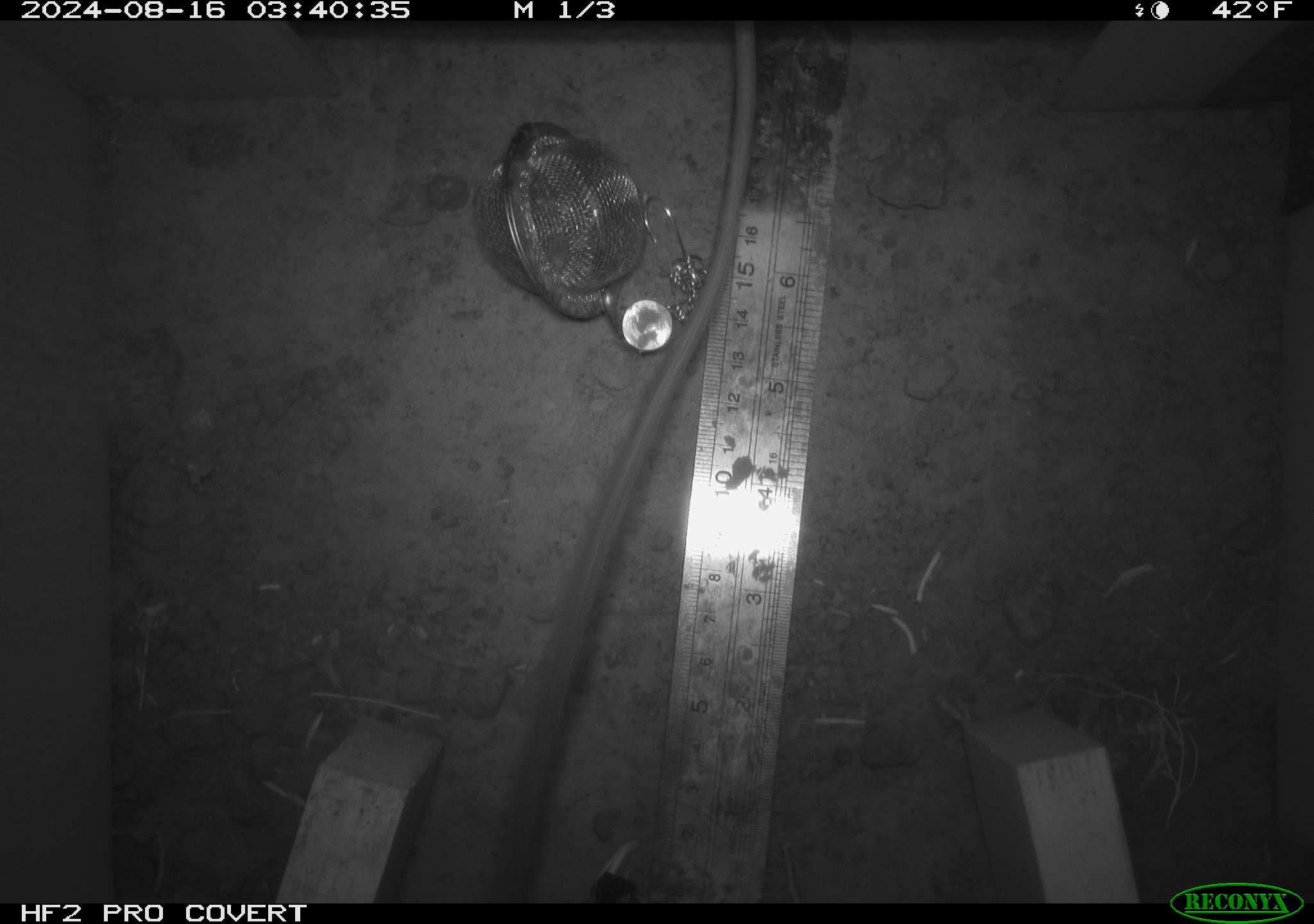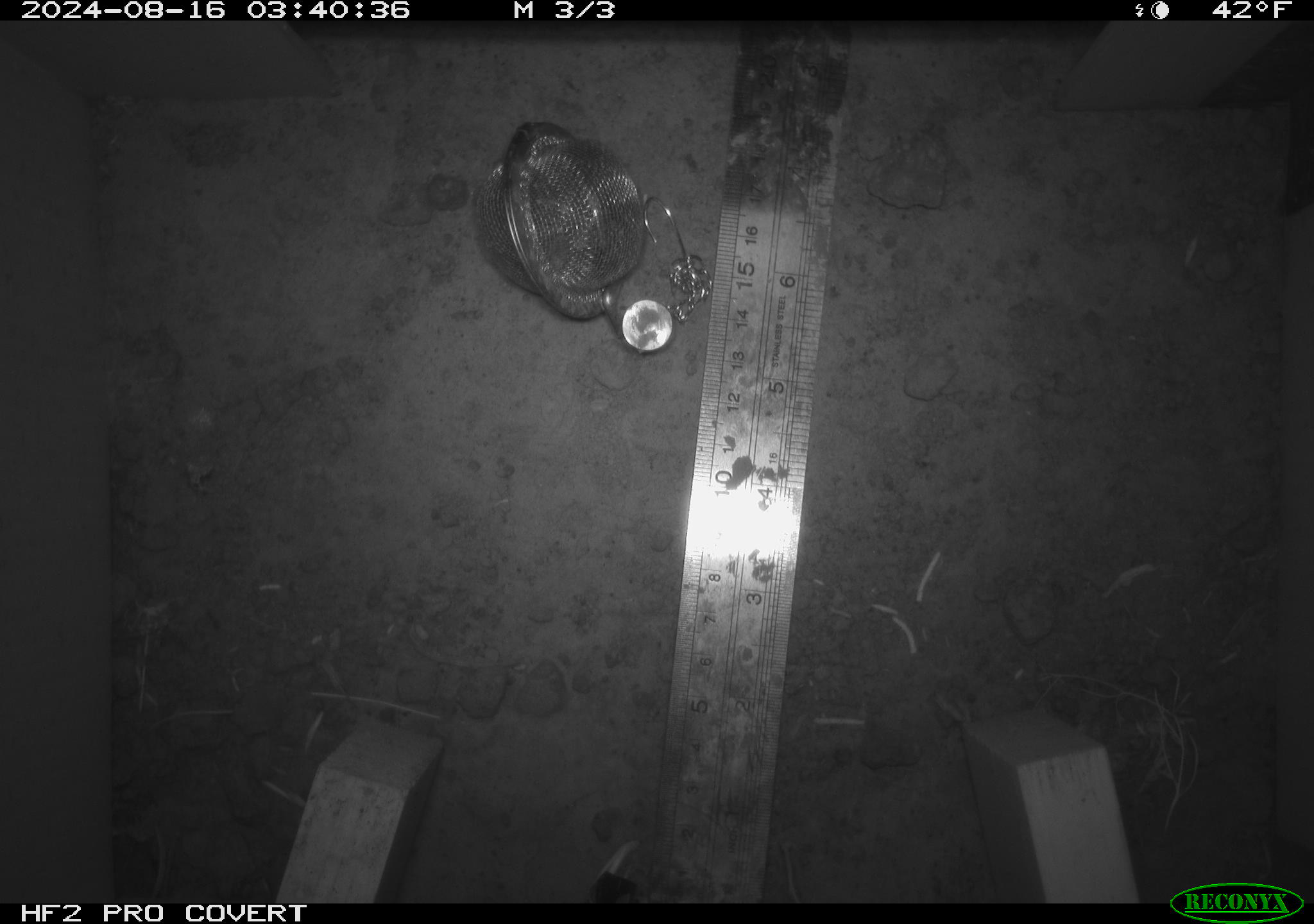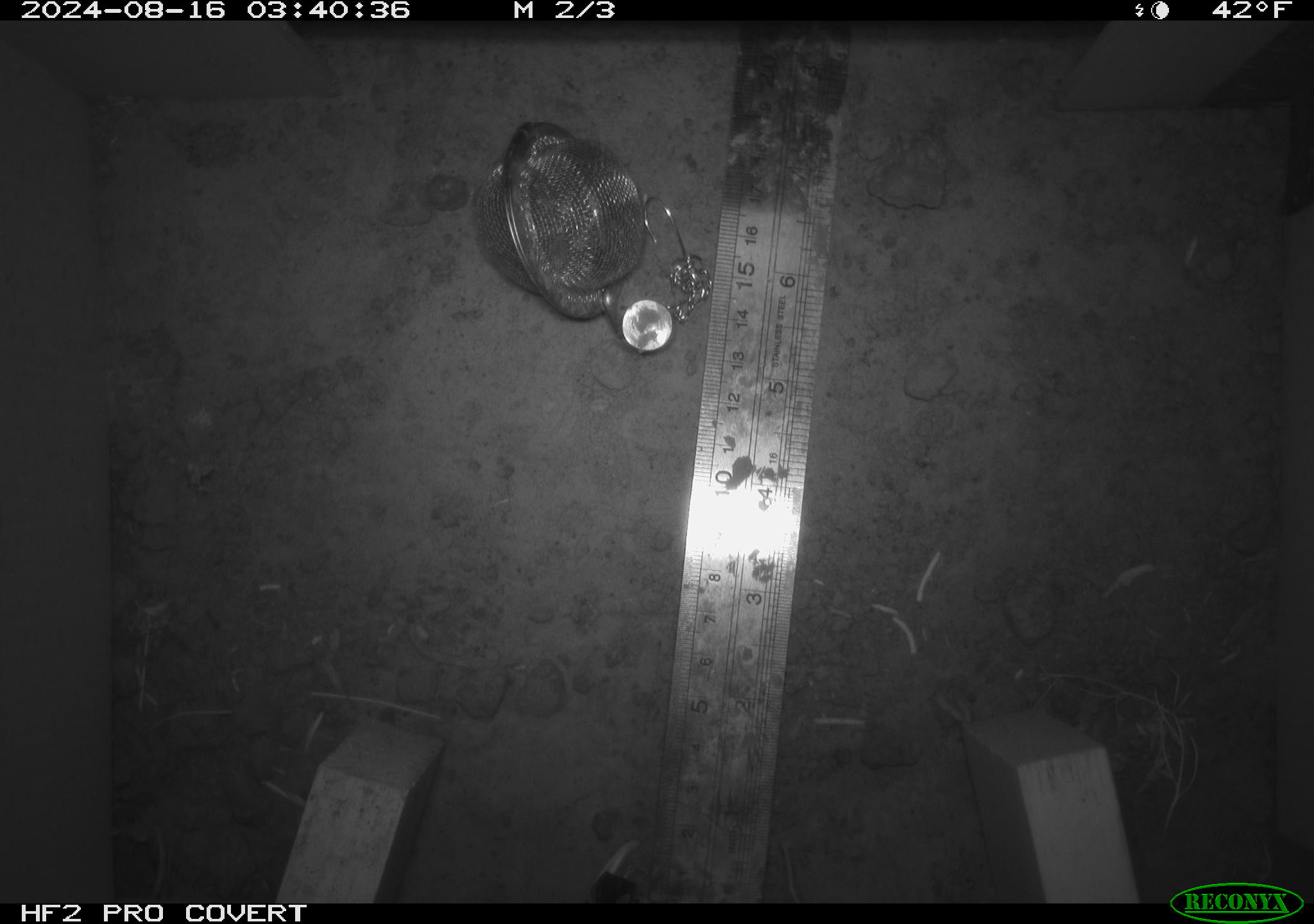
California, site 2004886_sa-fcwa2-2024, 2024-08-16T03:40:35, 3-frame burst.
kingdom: Animalia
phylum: Chordata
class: Mammalia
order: Rodentia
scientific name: Rodentia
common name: mouse species